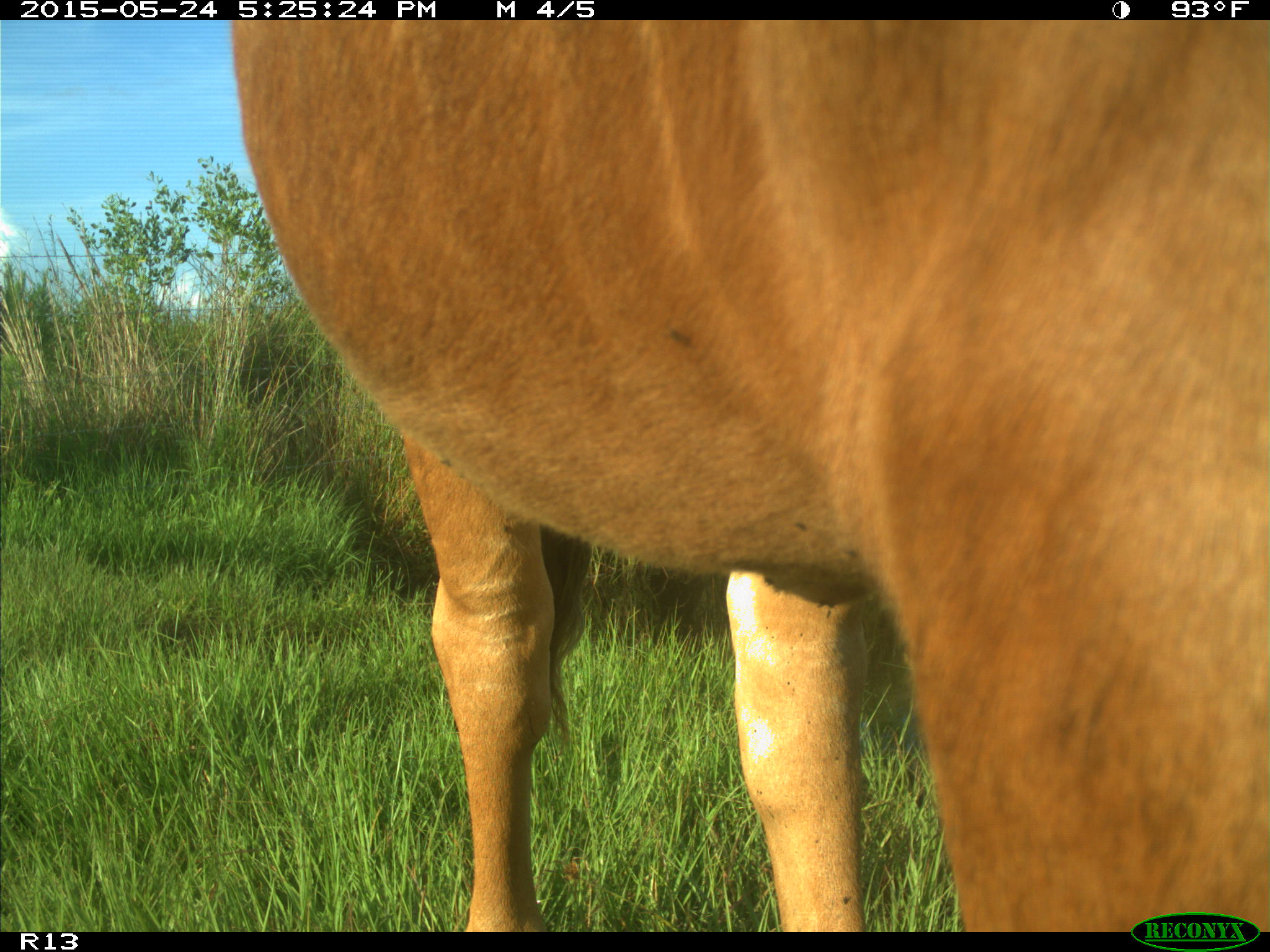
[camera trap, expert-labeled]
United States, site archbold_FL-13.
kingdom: Animalia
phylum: Chordata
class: Mammalia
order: Artiodactyla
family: Bovidae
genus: Bos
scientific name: Bos taurus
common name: domestic cow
Bos taurus (domestic cow).